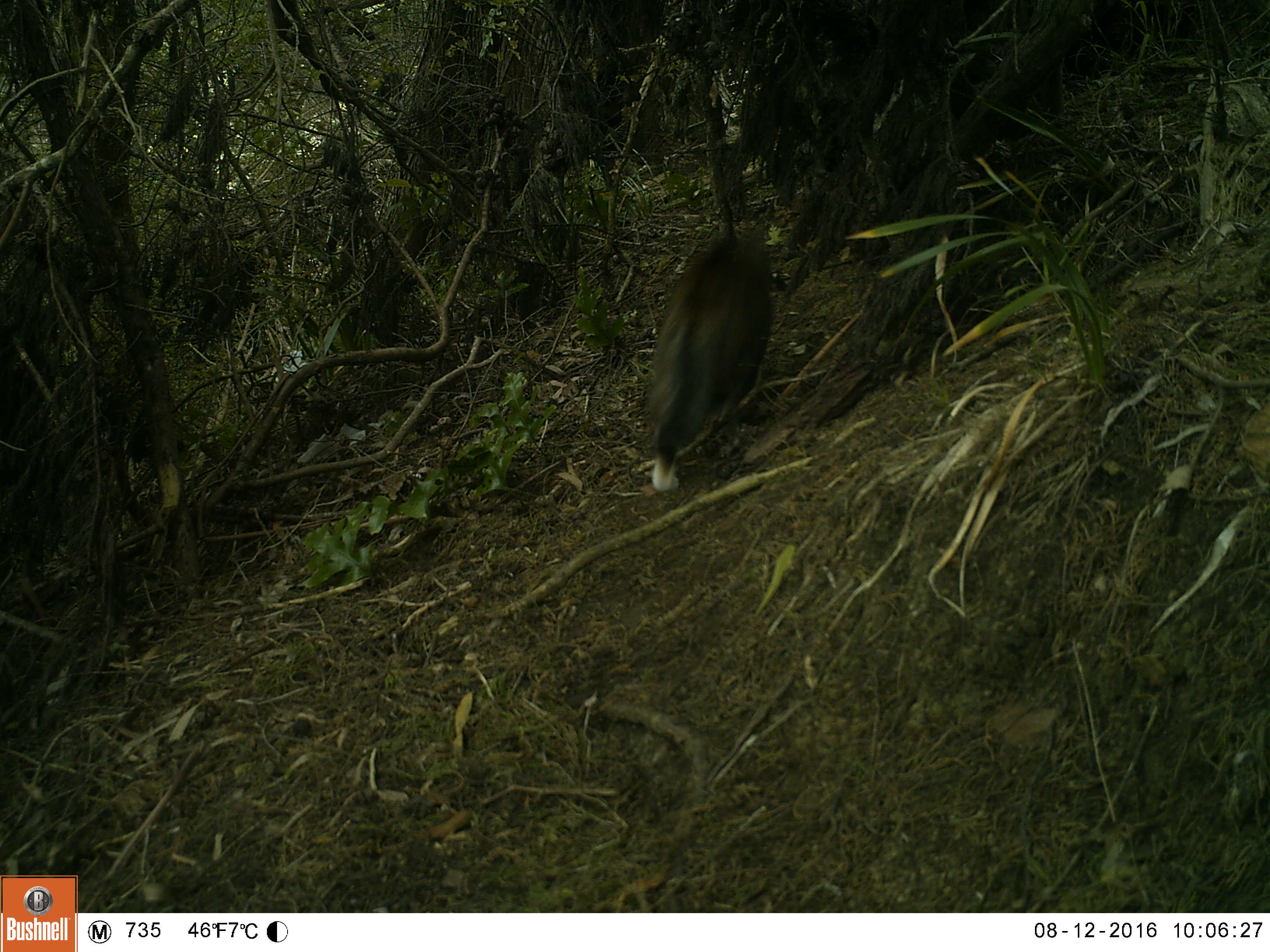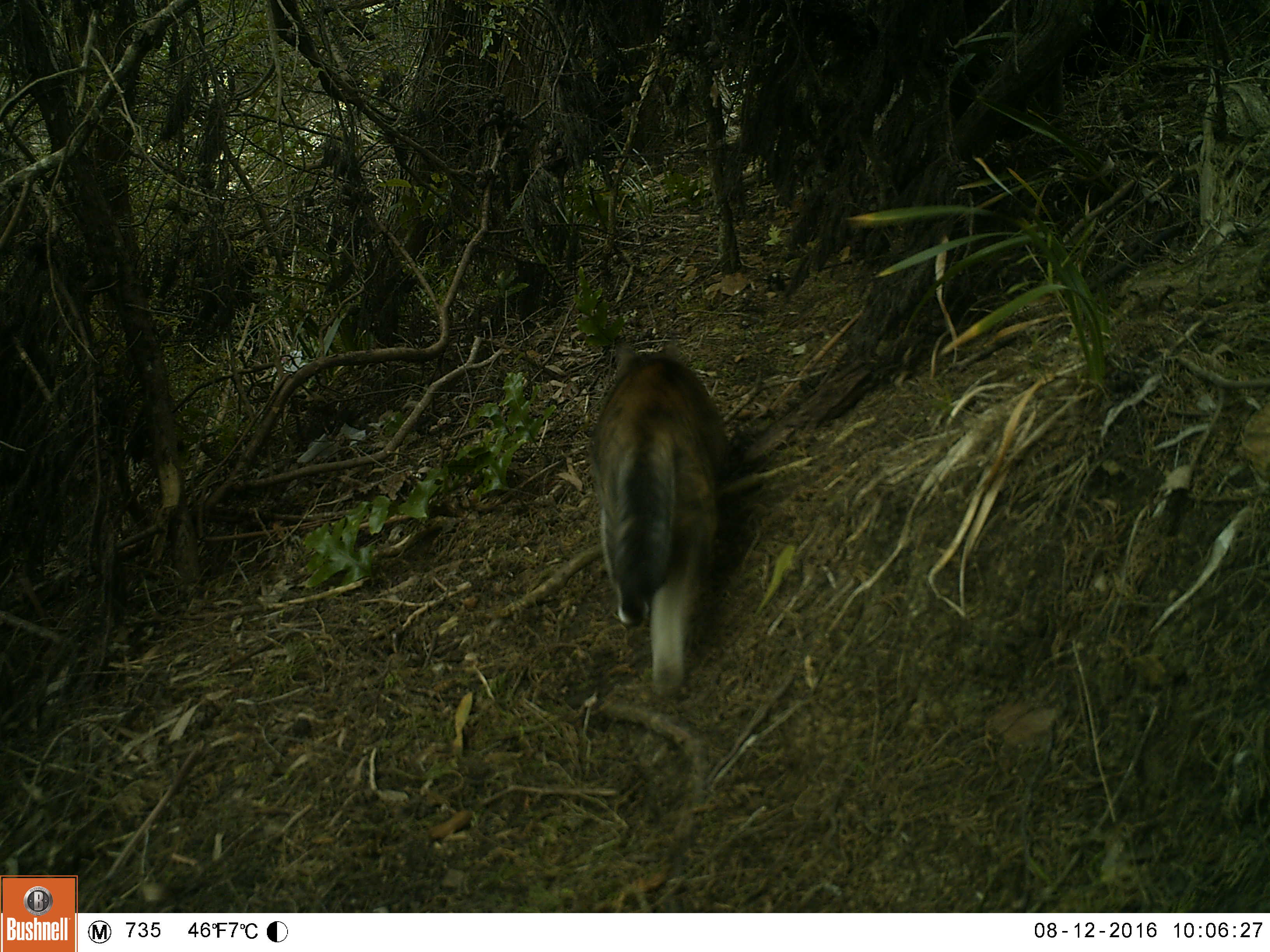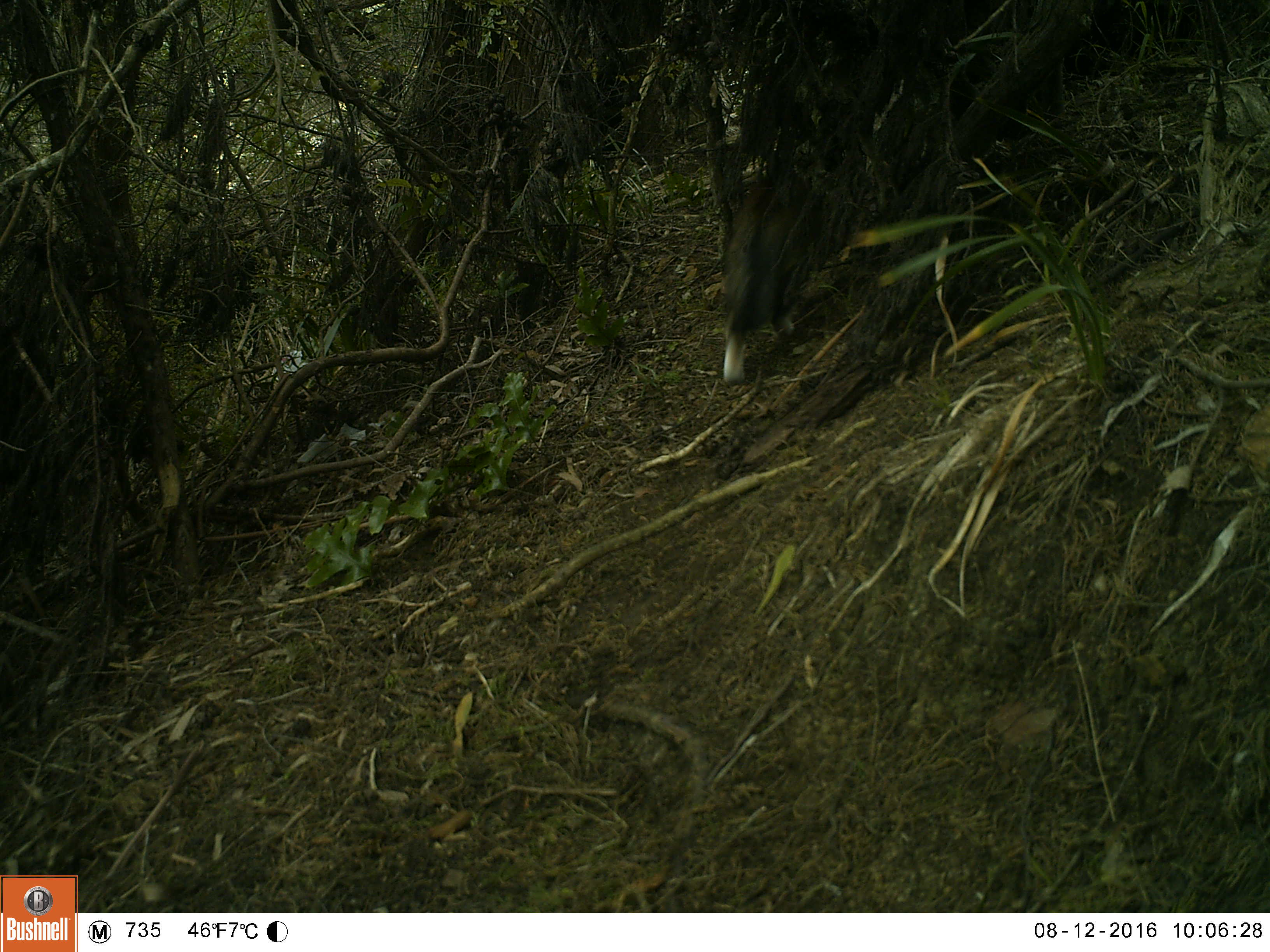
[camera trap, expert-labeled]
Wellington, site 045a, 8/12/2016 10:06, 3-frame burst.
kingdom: Animalia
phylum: Chordata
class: Mammalia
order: Carnivora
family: Felidae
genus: Felis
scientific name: Felis catus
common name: cat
Cat (Felis catus).